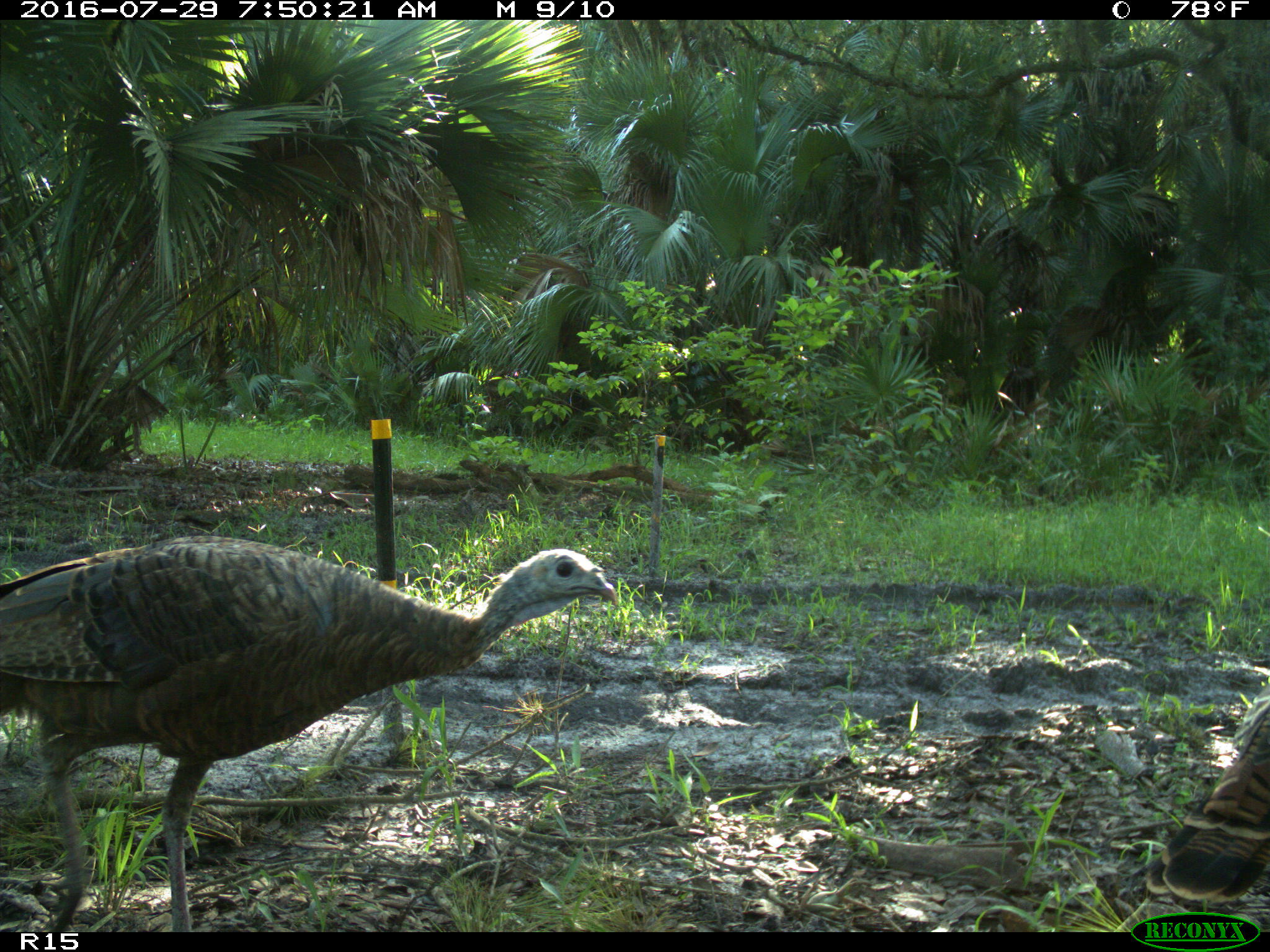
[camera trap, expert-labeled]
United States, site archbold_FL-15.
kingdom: Animalia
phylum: Chordata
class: Aves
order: Galliformes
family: Phasianidae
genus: Meleagris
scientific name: Meleagris gallopavo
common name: wild turkey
Meleagris gallopavo (wild turkey).